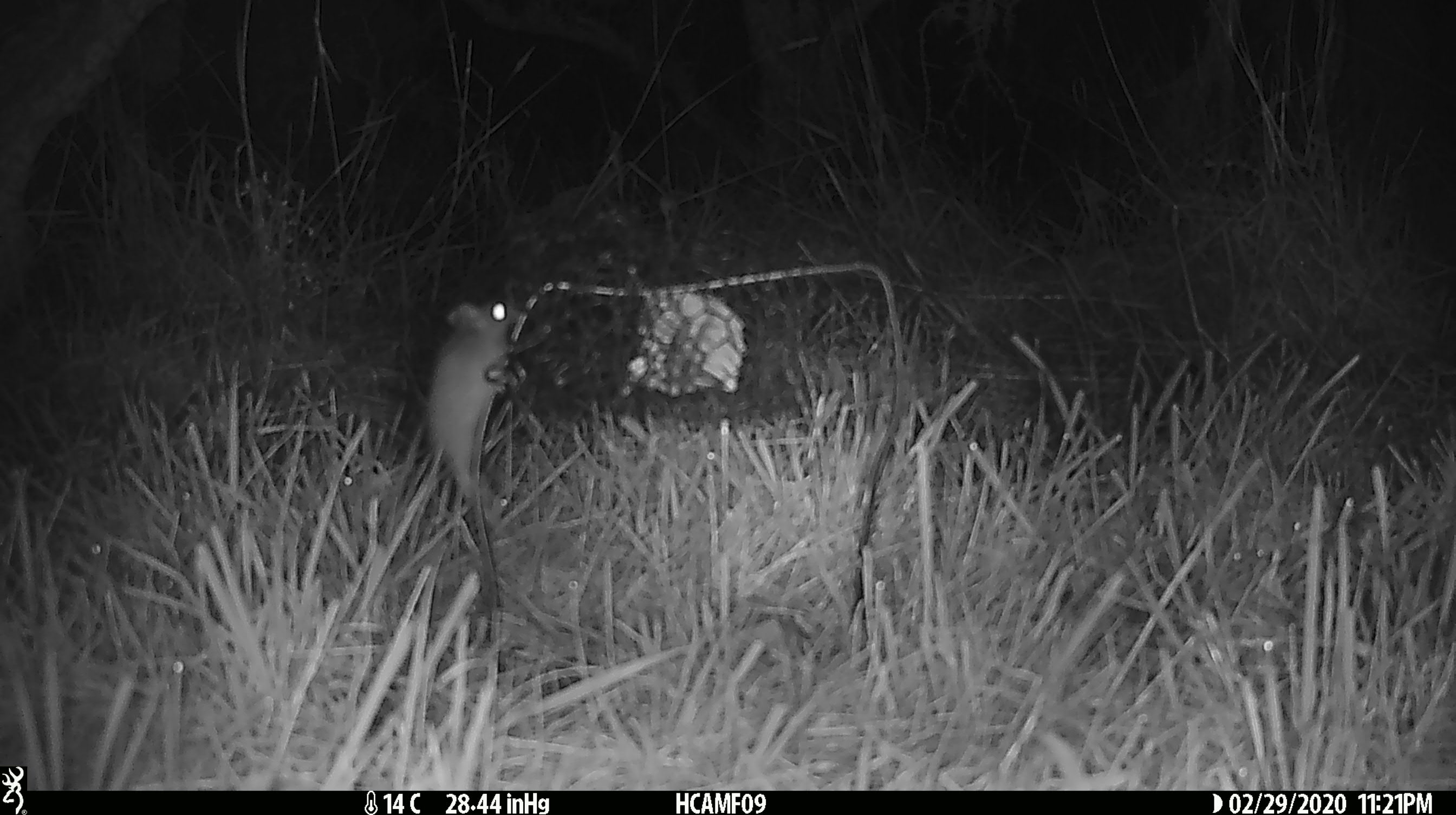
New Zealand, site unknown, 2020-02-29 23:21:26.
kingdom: Animalia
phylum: Chordata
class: Mammalia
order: Rodentia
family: Muridae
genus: Mus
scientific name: Mus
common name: mouse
Mouse (Mus).